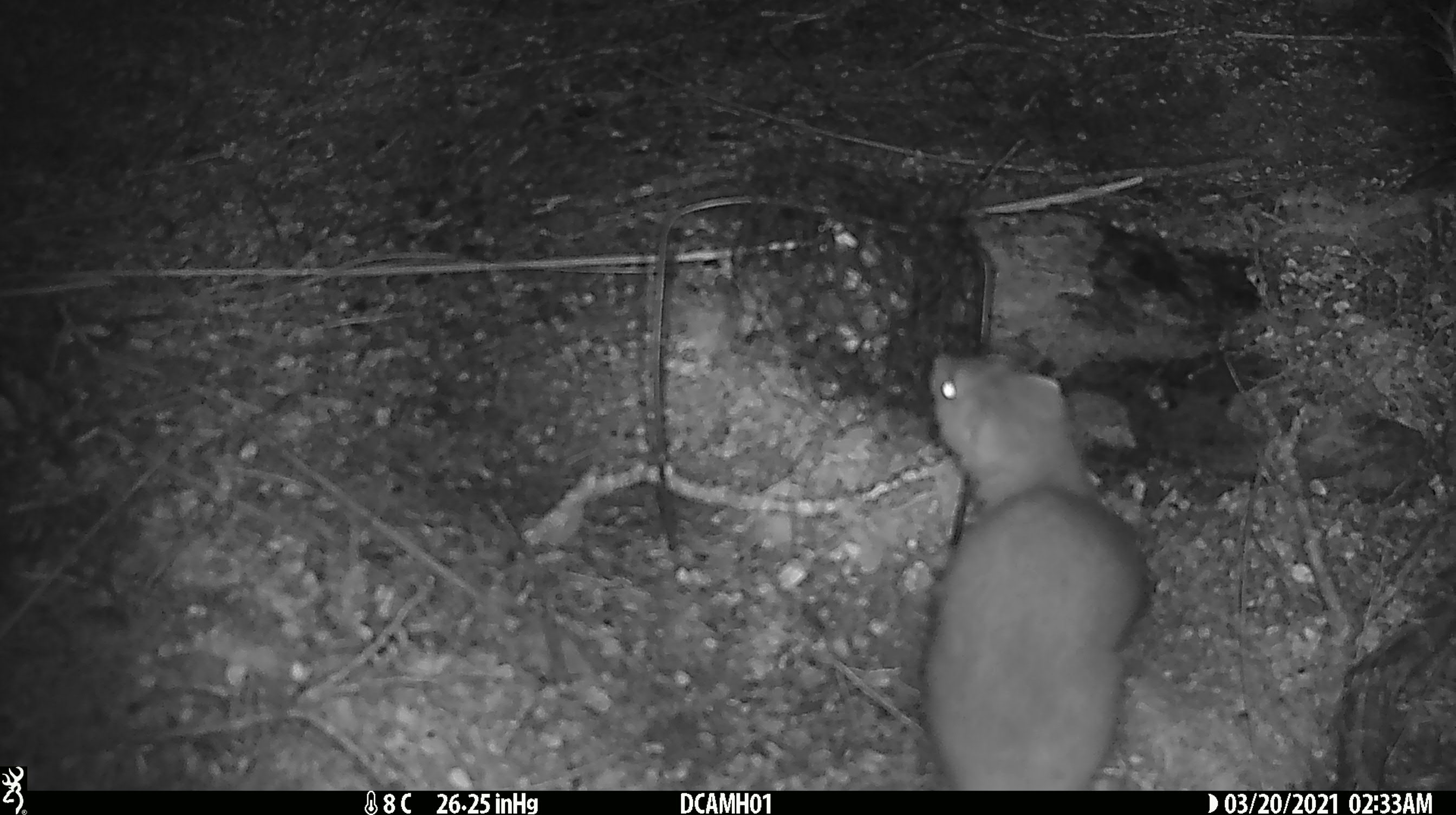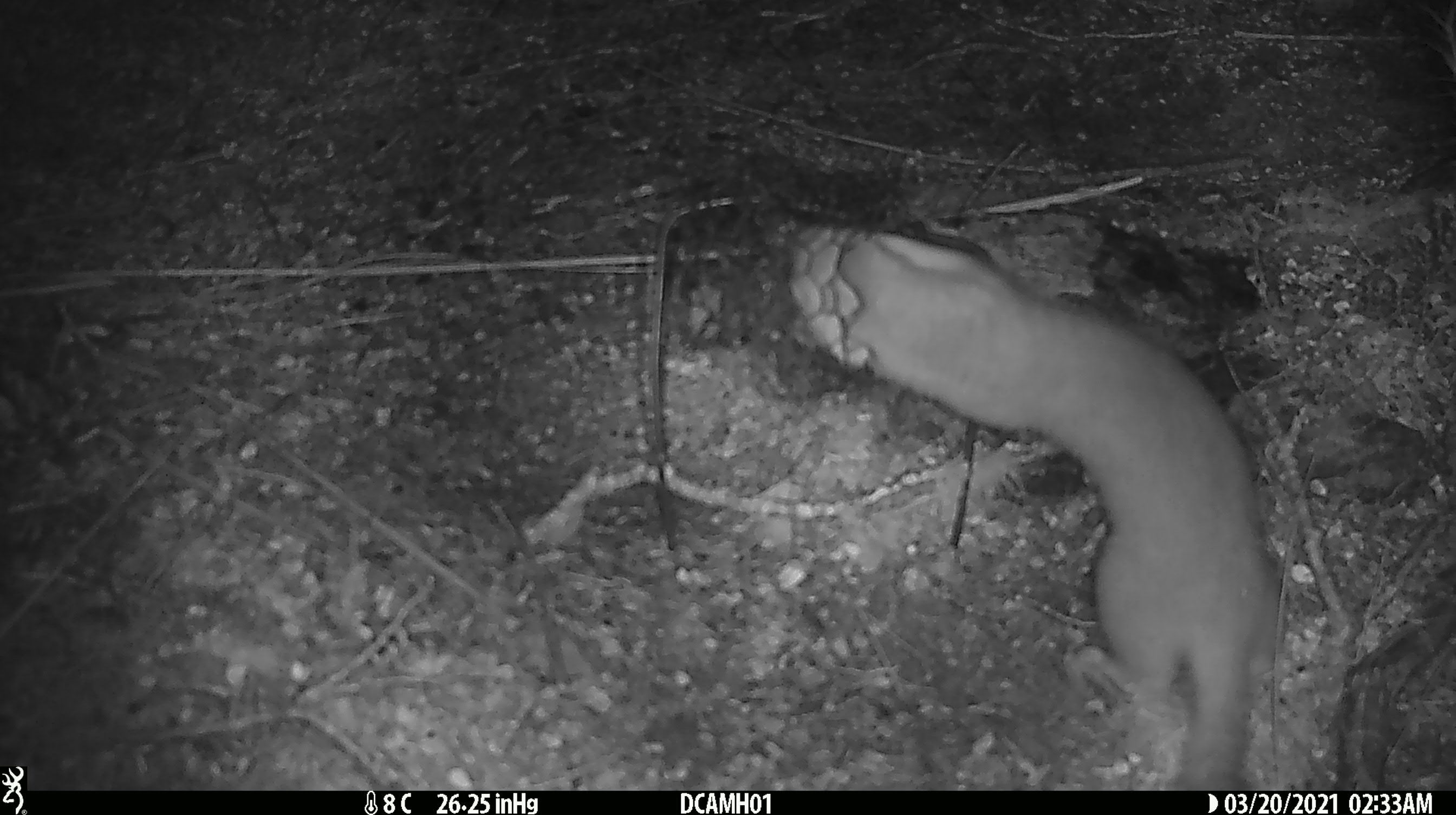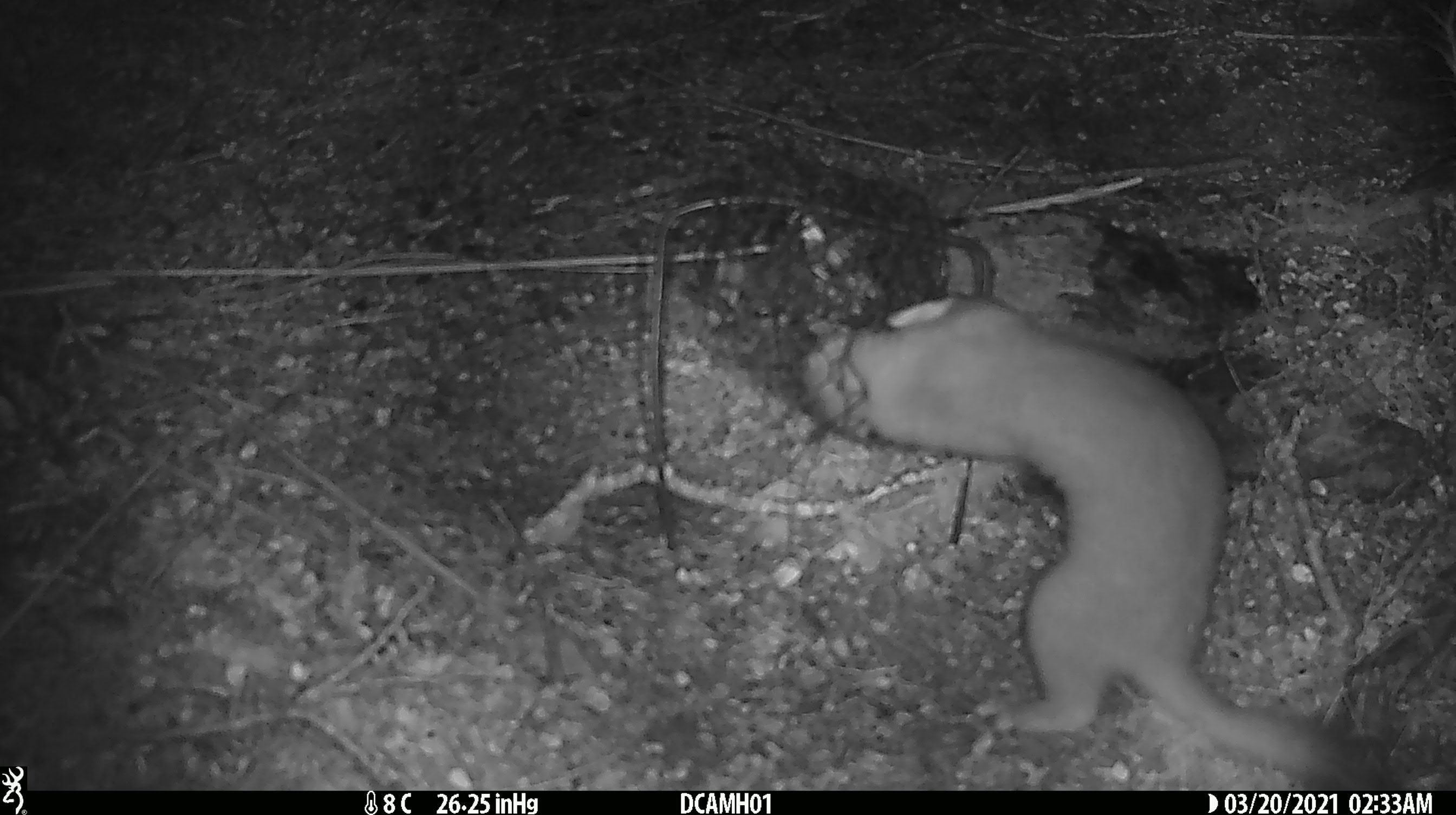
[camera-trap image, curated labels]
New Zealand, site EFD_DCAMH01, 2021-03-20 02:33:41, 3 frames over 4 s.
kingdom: Animalia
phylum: Chordata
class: Mammalia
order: Carnivora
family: Mustelidae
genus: Mustela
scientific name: Mustela erminea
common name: stoat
Stoat (Mustela erminea).